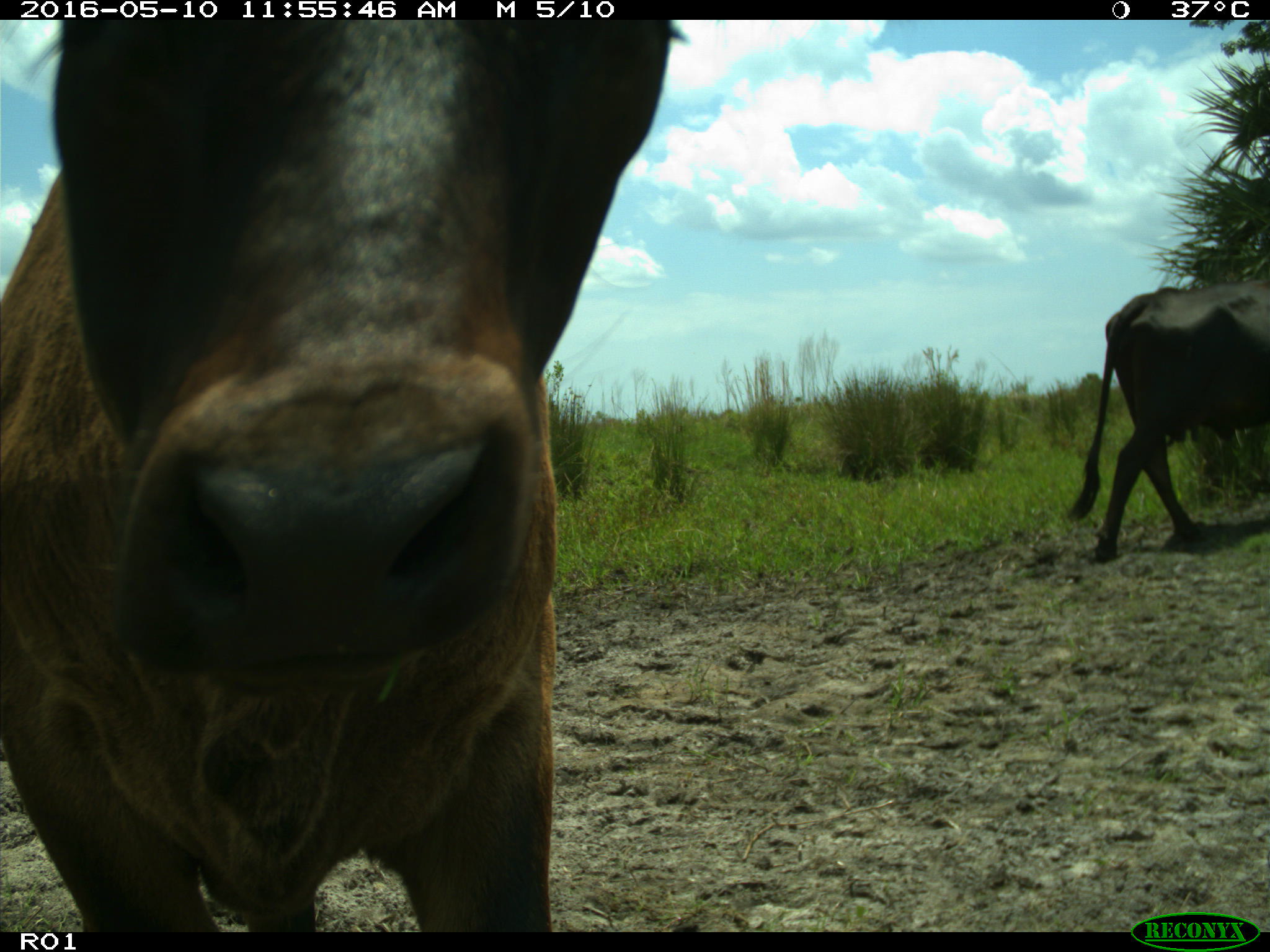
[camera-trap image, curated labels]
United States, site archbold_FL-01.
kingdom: Animalia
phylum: Chordata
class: Mammalia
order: Artiodactyla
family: Bovidae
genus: Bos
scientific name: Bos taurus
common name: domestic cow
Bos taurus (domestic cow).